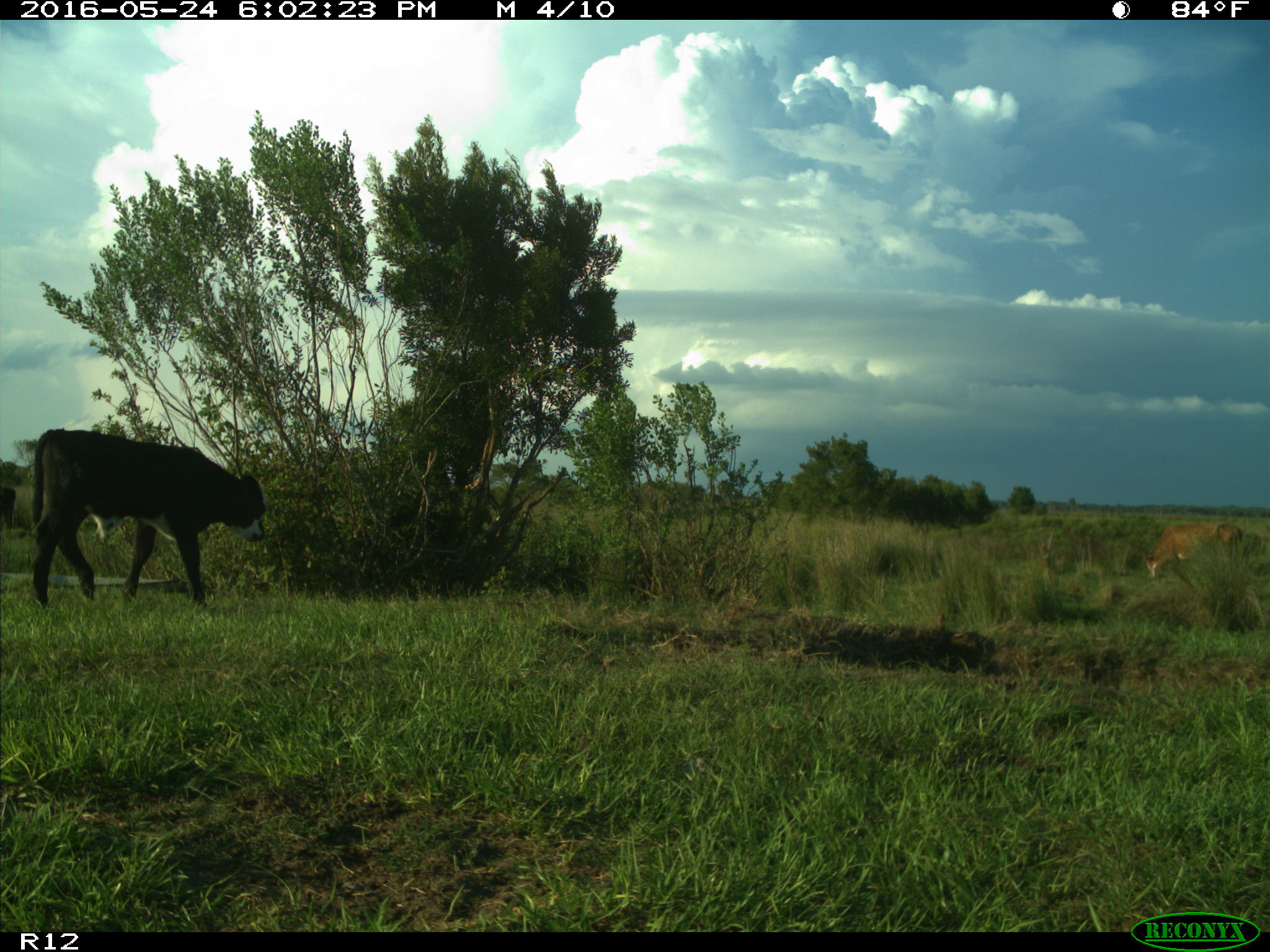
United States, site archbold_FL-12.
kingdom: Animalia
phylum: Chordata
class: Mammalia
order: Artiodactyla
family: Bovidae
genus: Bos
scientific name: Bos taurus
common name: domestic cow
Bos taurus (domestic cow).